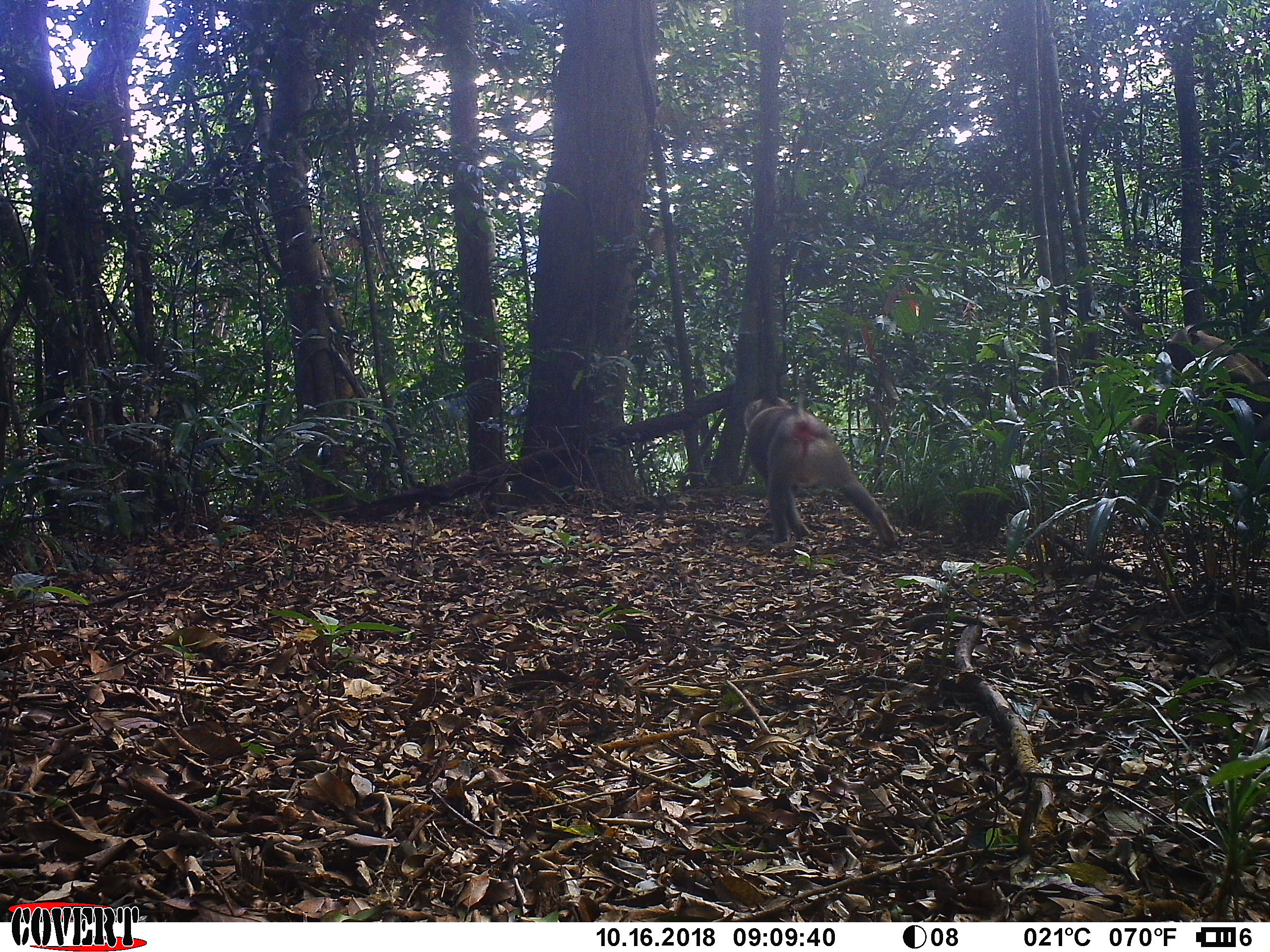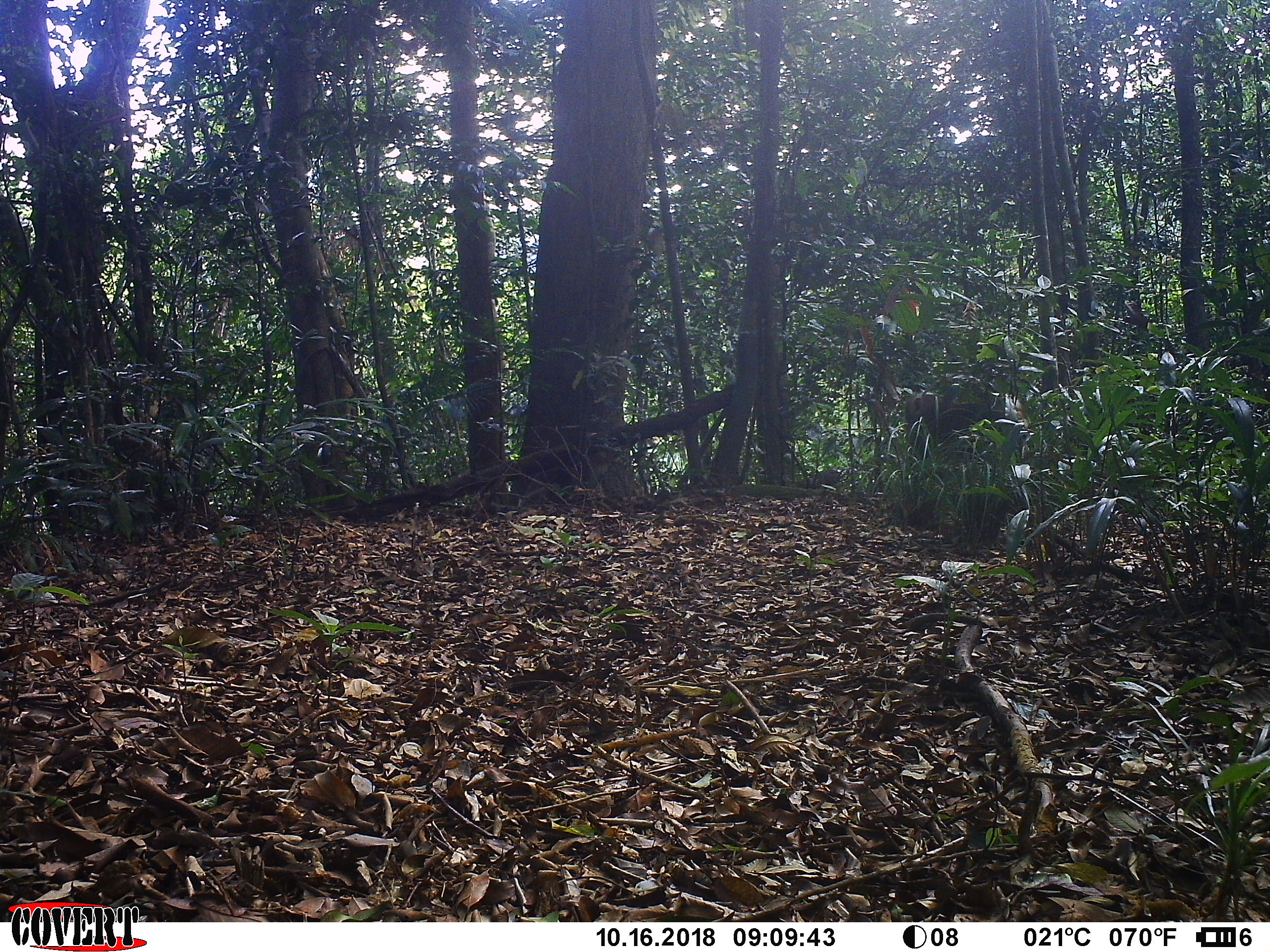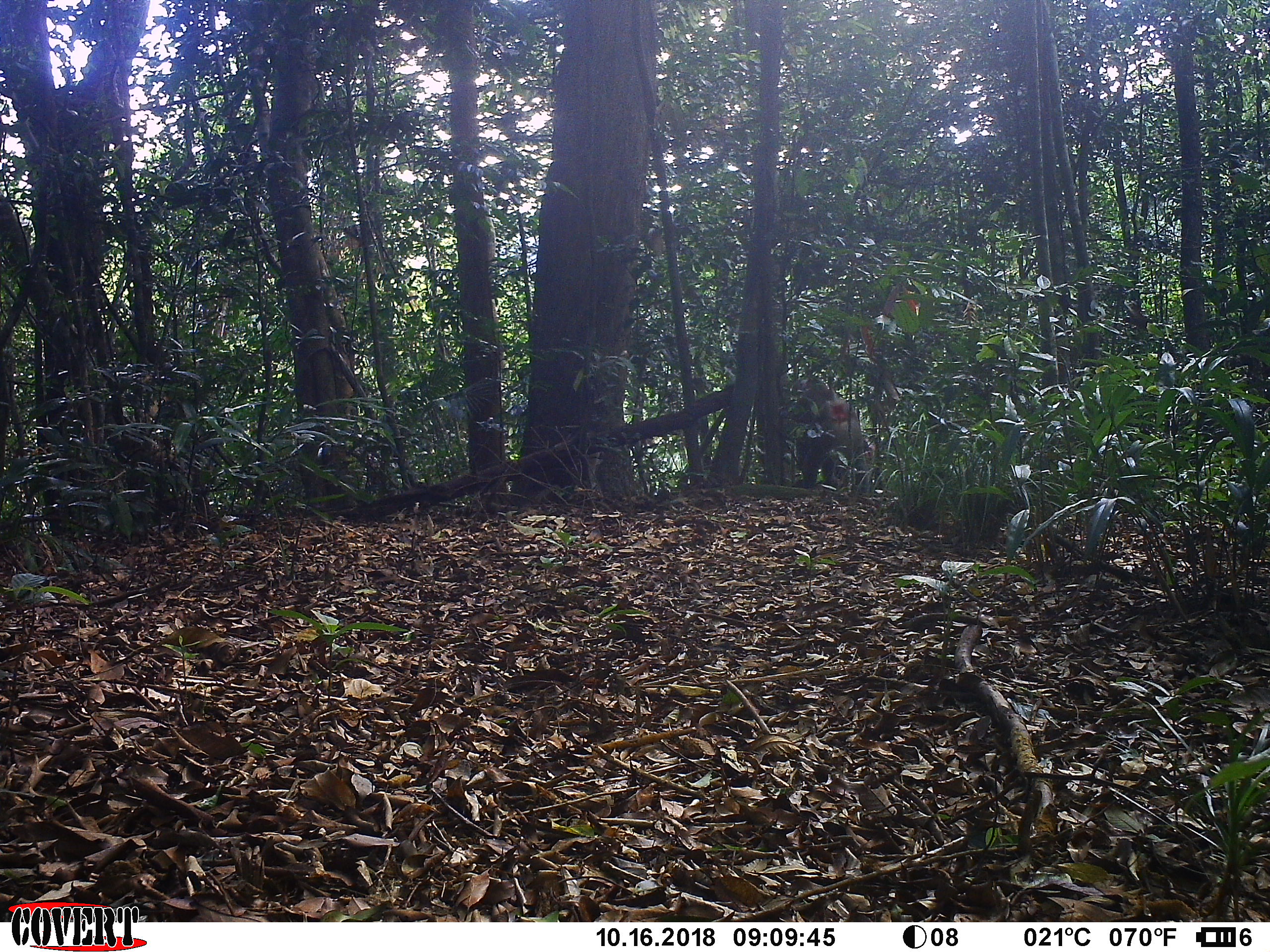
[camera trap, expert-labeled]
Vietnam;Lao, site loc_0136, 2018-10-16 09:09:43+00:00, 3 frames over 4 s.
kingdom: Animalia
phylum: Chordata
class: Mammalia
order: Primates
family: Cercopithecidae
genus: Macaca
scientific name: Macaca nemestrina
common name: pig-tailed macaque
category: pig tailed macaque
Pig tailed macaque (pig-tailed macaque) (Macaca nemestrina). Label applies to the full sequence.